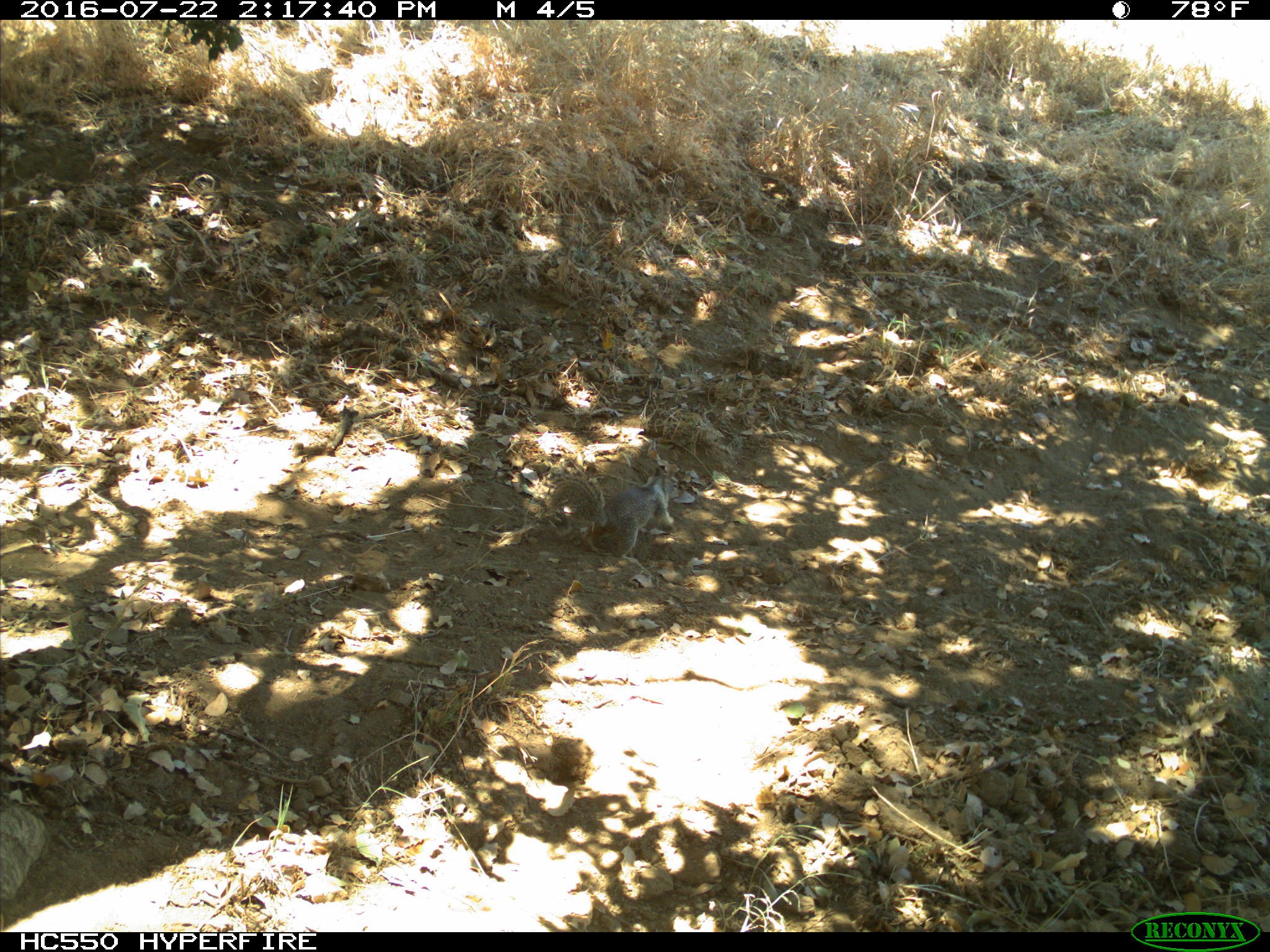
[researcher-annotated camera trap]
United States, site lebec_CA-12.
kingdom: Animalia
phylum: Chordata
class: Mammalia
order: Rodentia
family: Sciuridae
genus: Otospermophilus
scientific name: Otospermophilus beecheyi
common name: california ground squirrel